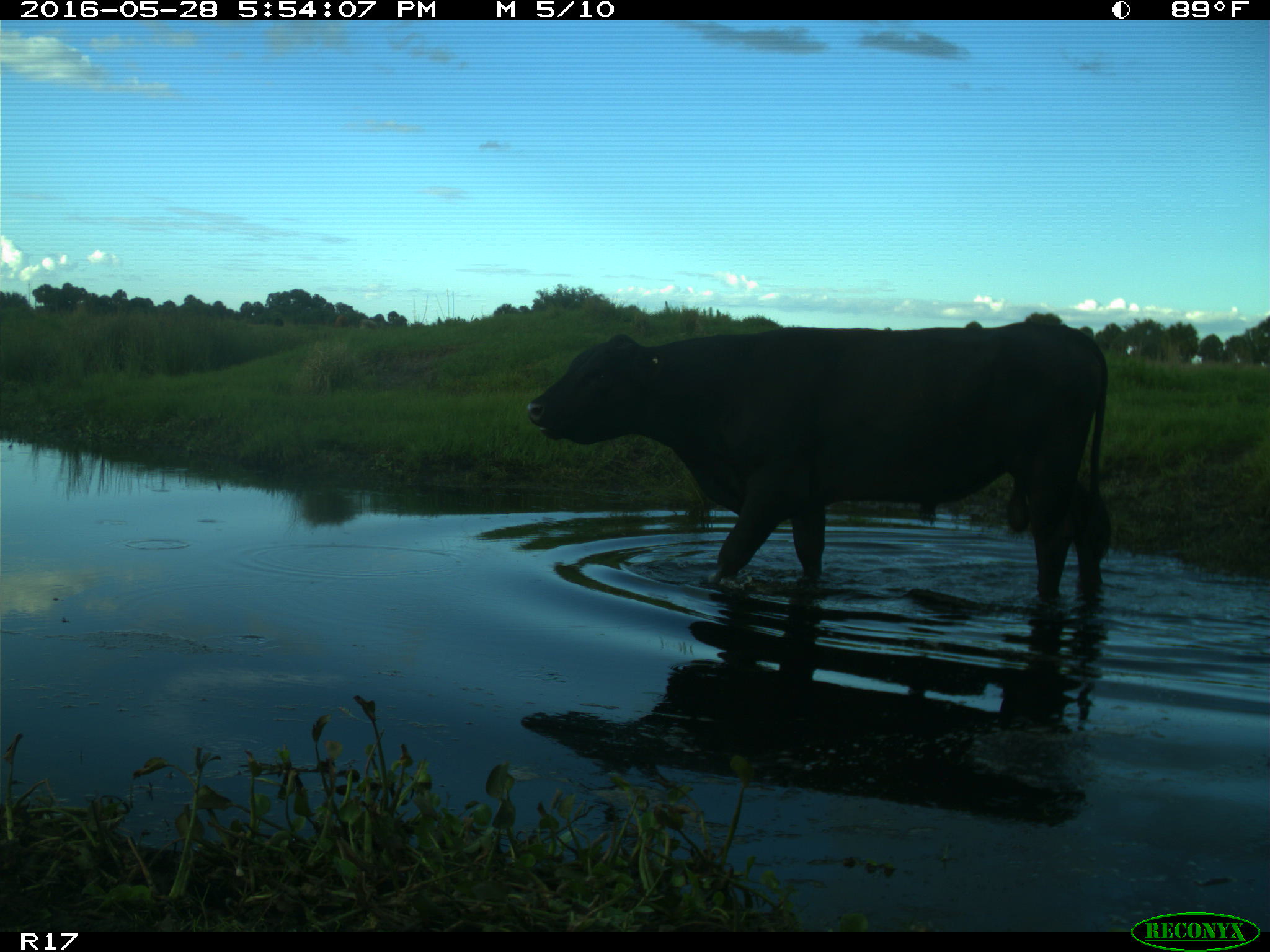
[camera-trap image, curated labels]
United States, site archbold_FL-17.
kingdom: Animalia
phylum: Chordata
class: Mammalia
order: Artiodactyla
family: Bovidae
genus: Bos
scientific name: Bos taurus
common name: domestic cow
Bos taurus (domestic cow).